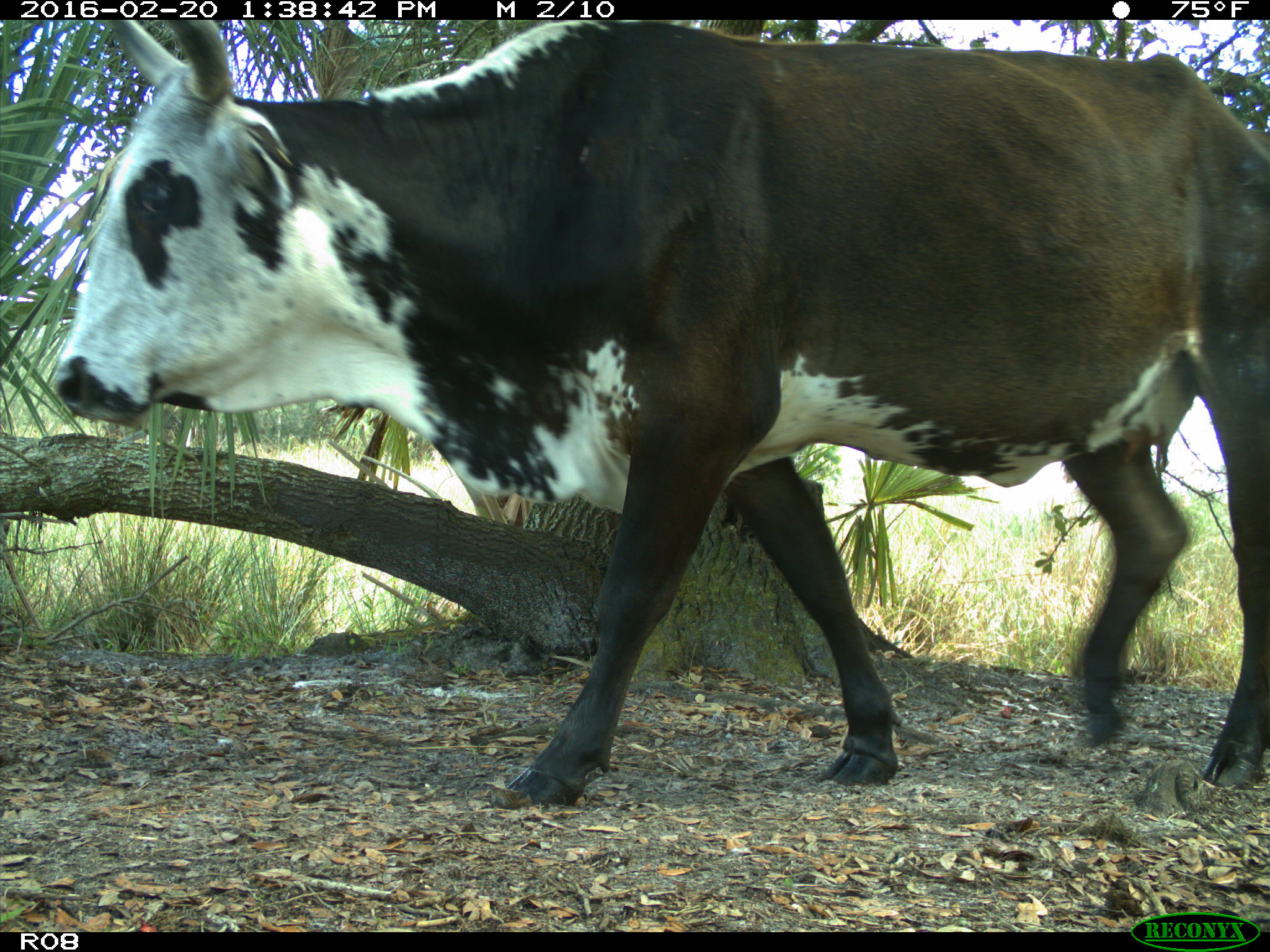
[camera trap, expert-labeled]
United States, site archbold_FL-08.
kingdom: Animalia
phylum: Chordata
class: Mammalia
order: Artiodactyla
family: Bovidae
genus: Bos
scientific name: Bos taurus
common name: domestic cow